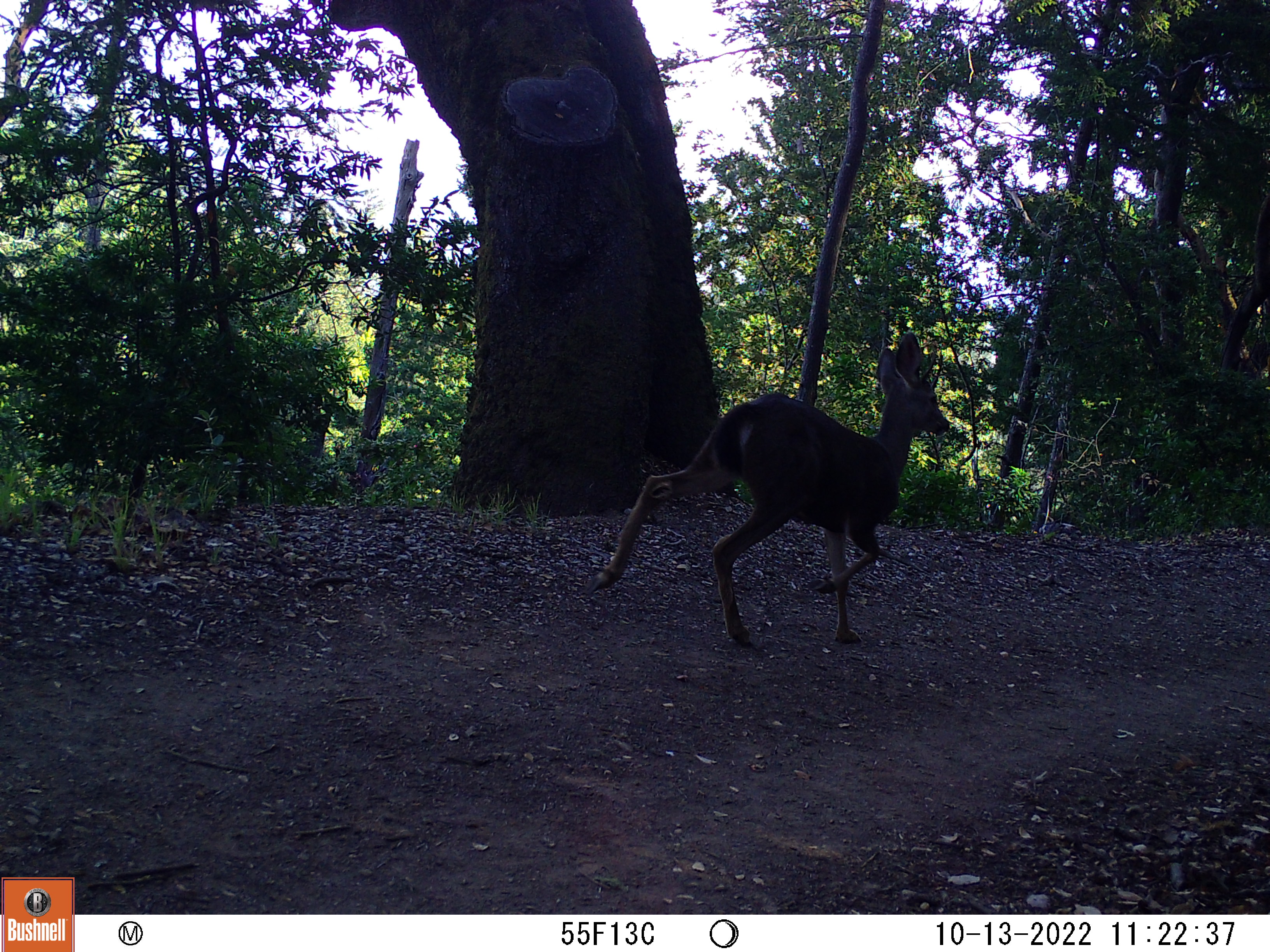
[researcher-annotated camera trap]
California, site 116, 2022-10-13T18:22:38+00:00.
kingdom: Animalia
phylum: Chordata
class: Mammalia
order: Artiodactyla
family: Cervidae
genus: Odocoileus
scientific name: Odocoileus hemionus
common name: mule deer